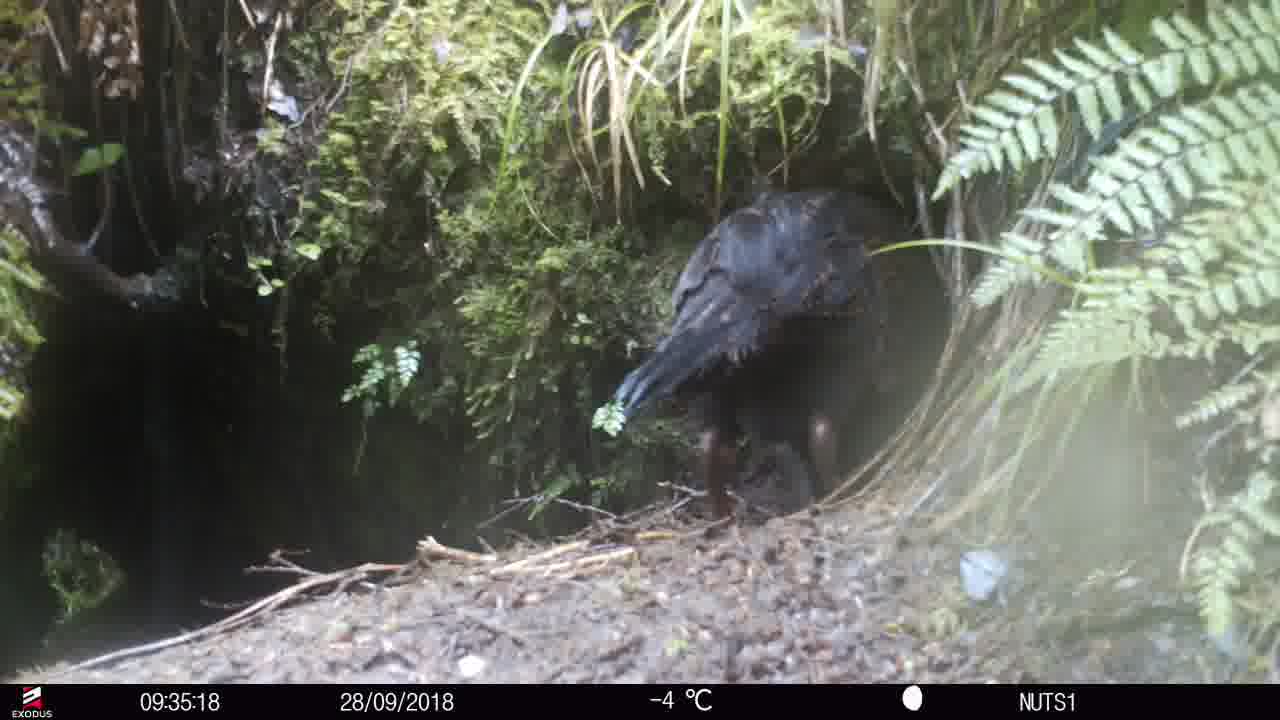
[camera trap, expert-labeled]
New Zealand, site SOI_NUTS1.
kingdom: Animalia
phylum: Chordata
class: Aves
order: Gruiformes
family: Rallidae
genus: Gallirallus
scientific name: Gallirallus australis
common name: weka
Weka (Gallirallus australis).